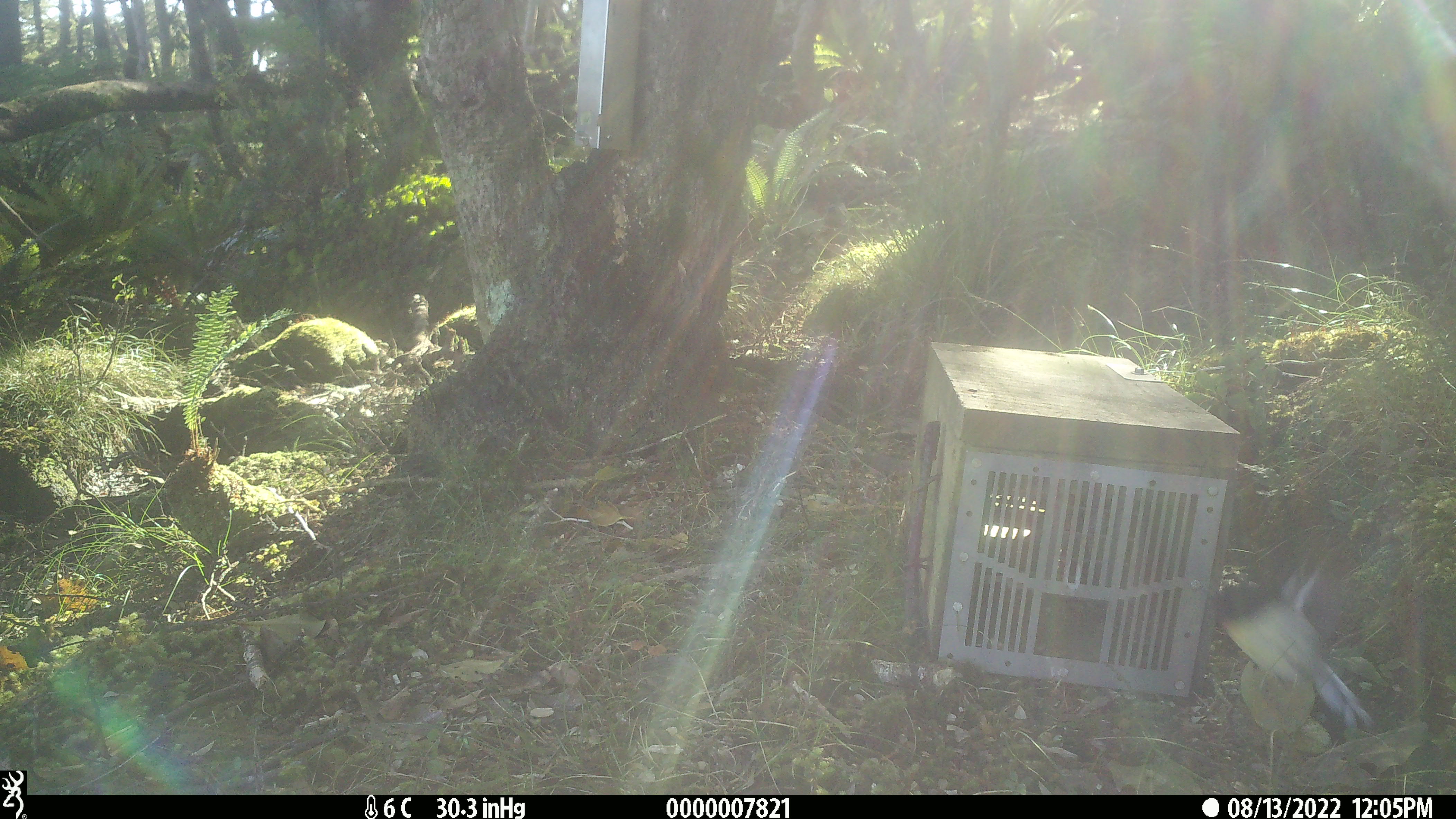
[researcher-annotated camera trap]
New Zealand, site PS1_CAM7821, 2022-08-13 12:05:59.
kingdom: Animalia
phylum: Chordata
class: Aves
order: Passeriformes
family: Petroicidae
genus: Petroica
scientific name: Petroica macrocephala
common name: tomtit